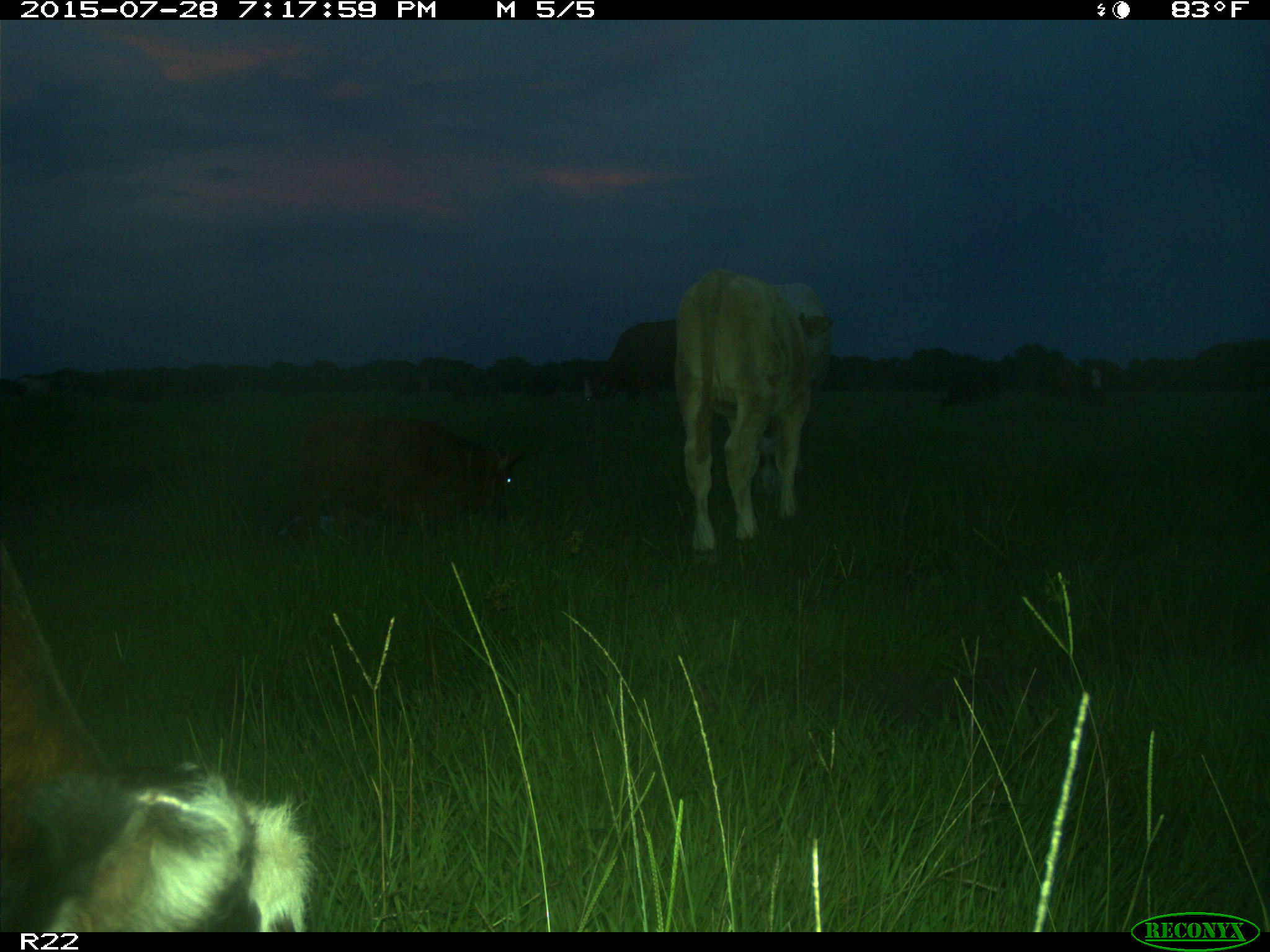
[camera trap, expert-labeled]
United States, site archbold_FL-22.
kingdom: Animalia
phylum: Chordata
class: Mammalia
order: Artiodactyla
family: Bovidae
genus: Bos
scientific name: Bos taurus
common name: domestic cow